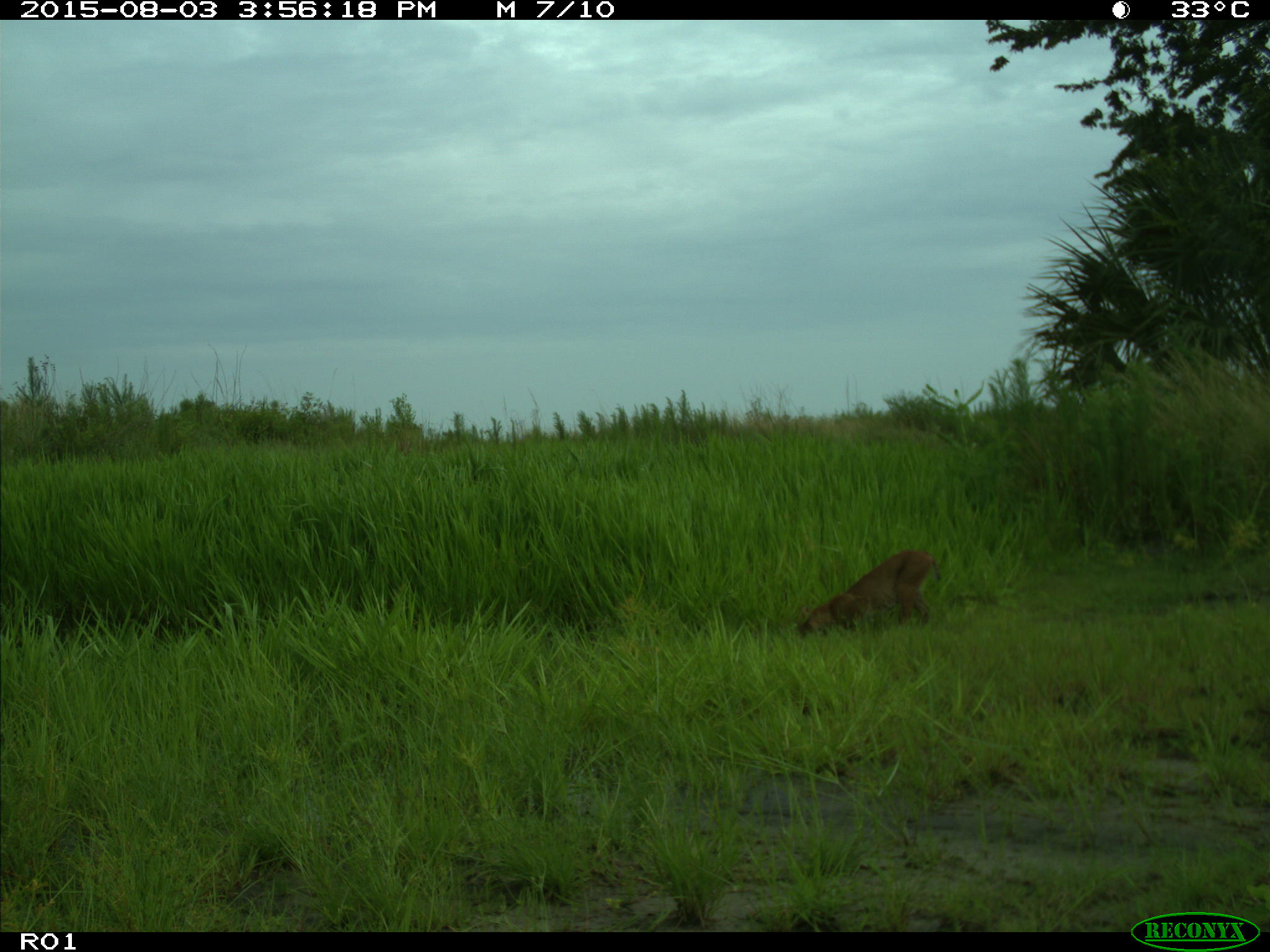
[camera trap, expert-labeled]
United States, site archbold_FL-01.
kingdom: Animalia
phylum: Chordata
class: Mammalia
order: Carnivora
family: Felidae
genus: Lynx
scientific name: Lynx rufus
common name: bobcat